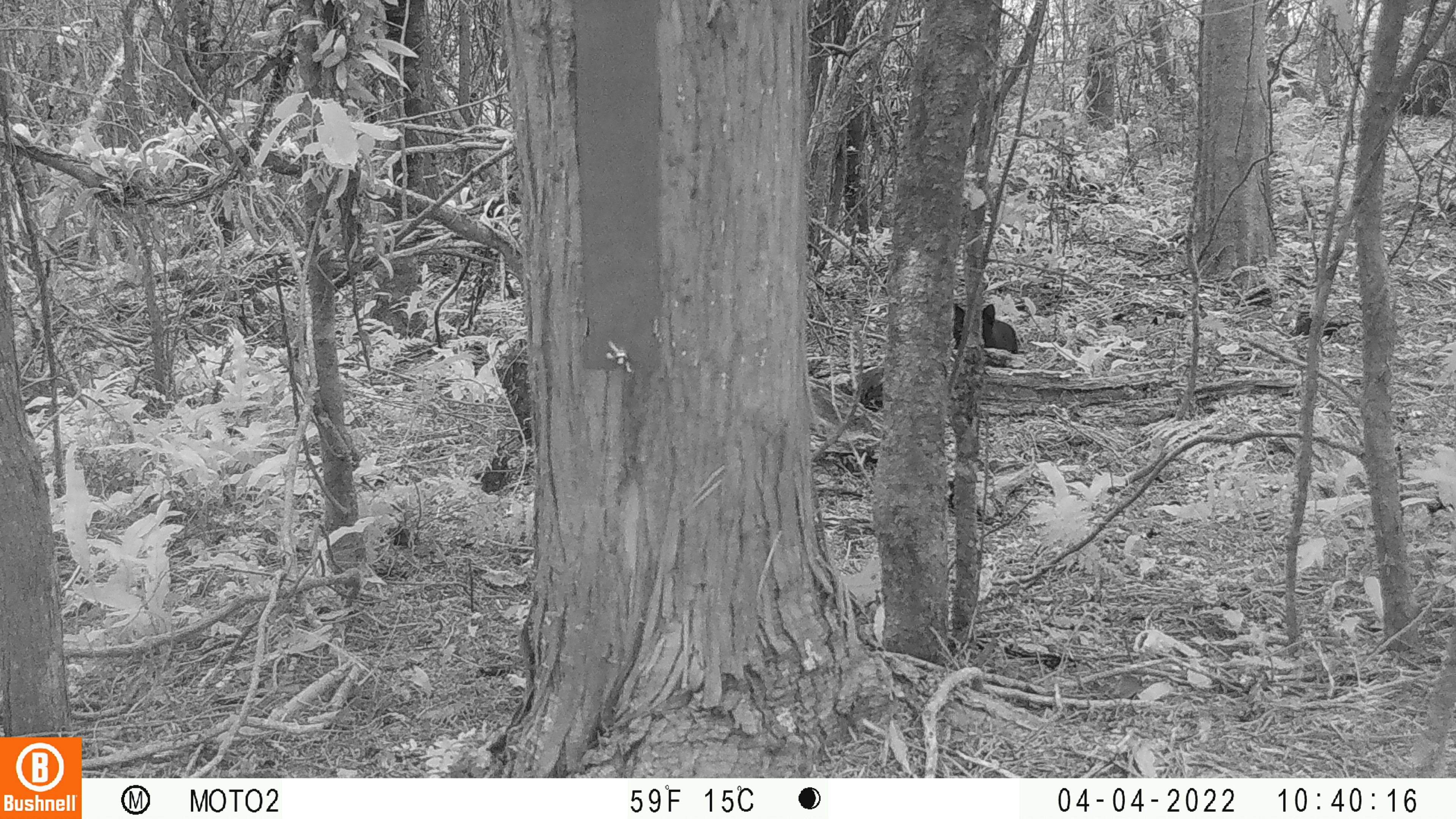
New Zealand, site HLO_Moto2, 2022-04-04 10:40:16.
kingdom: Animalia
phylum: Chordata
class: Mammalia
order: Carnivora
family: Felidae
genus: Felis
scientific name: Felis catus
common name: domestic cat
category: cat